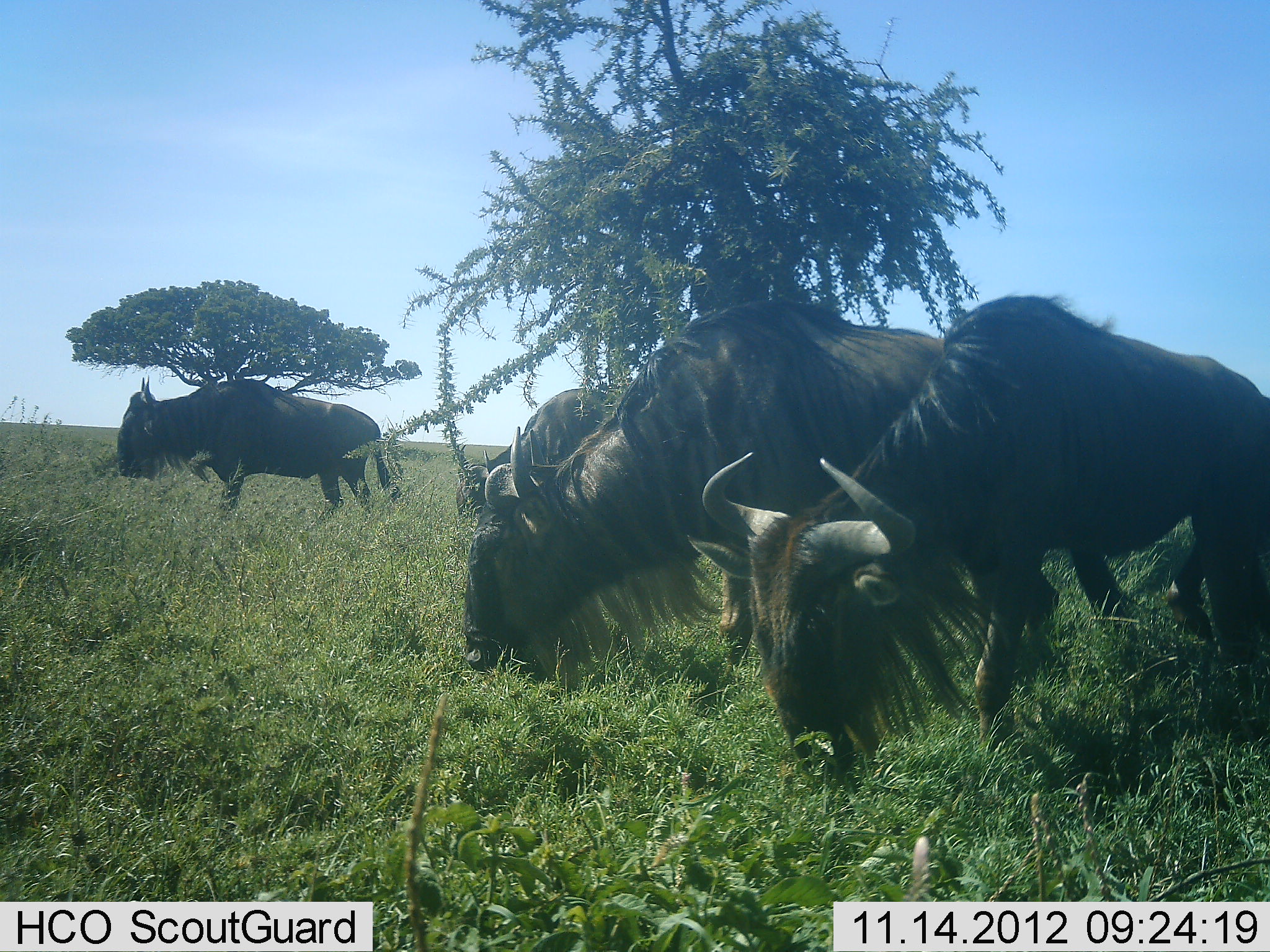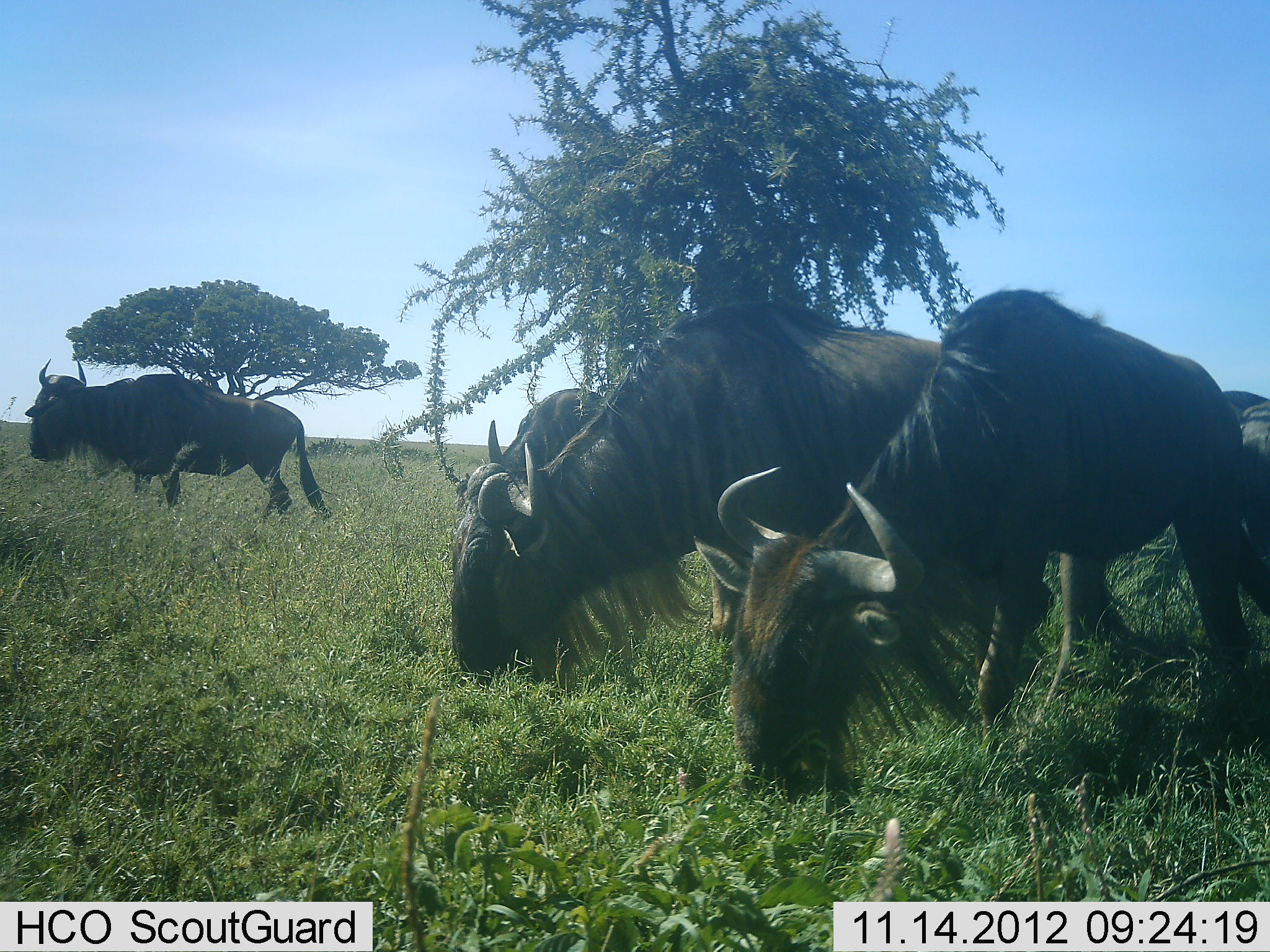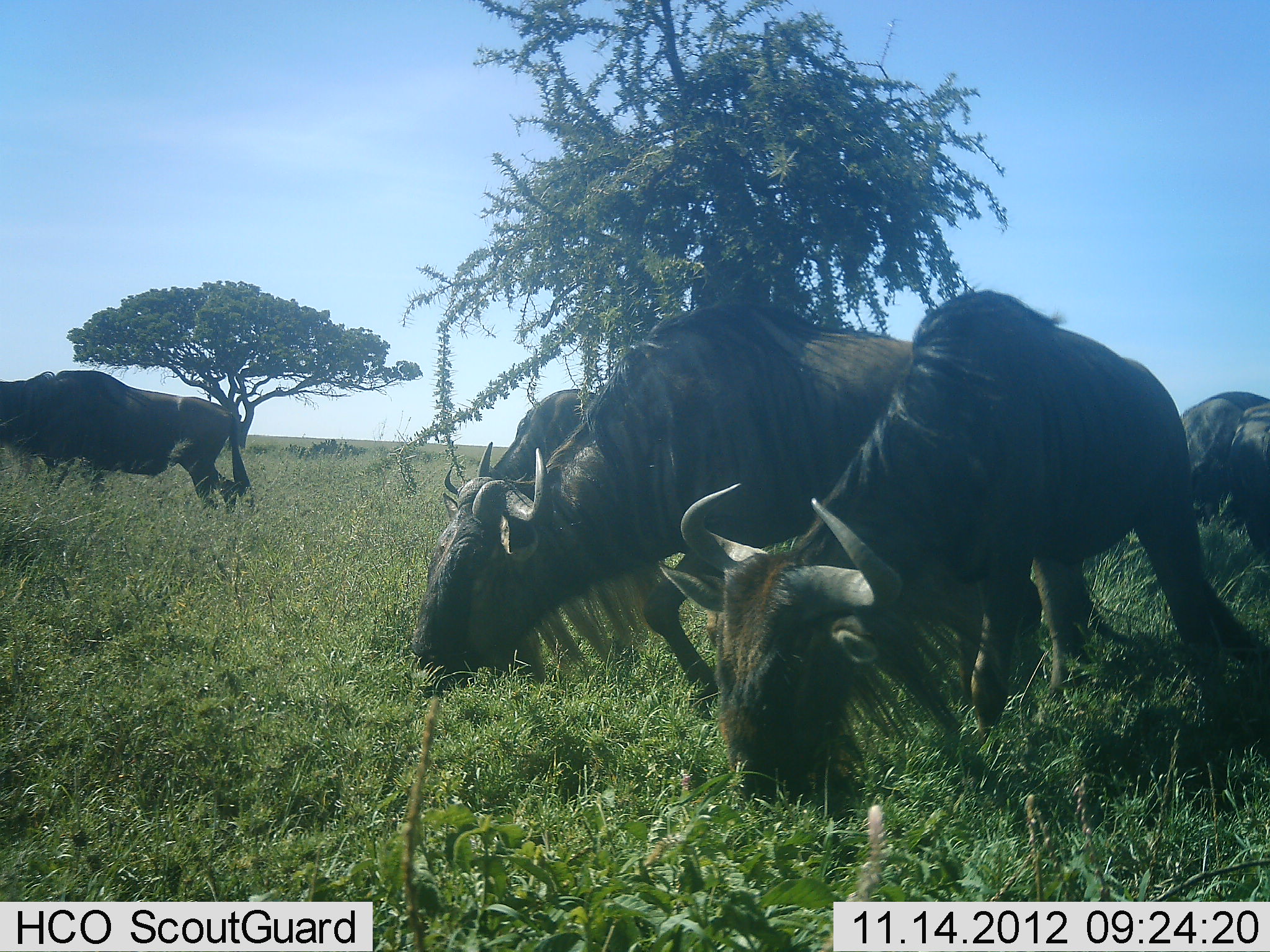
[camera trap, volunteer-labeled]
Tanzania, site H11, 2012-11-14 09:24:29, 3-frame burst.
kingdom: Animalia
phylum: Chordata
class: Mammalia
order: Artiodactyla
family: Bovidae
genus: Connochaetes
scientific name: Connochaetes taurinus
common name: blue wildebeest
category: wildebeest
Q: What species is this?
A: Wildebeest (blue wildebeest) (Connochaetes taurinus).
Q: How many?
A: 5.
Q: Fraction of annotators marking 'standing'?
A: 40%.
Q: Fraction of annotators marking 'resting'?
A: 0%.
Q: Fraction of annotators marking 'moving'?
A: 60%.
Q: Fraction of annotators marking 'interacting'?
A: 0%.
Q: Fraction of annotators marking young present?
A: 10%.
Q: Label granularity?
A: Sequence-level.